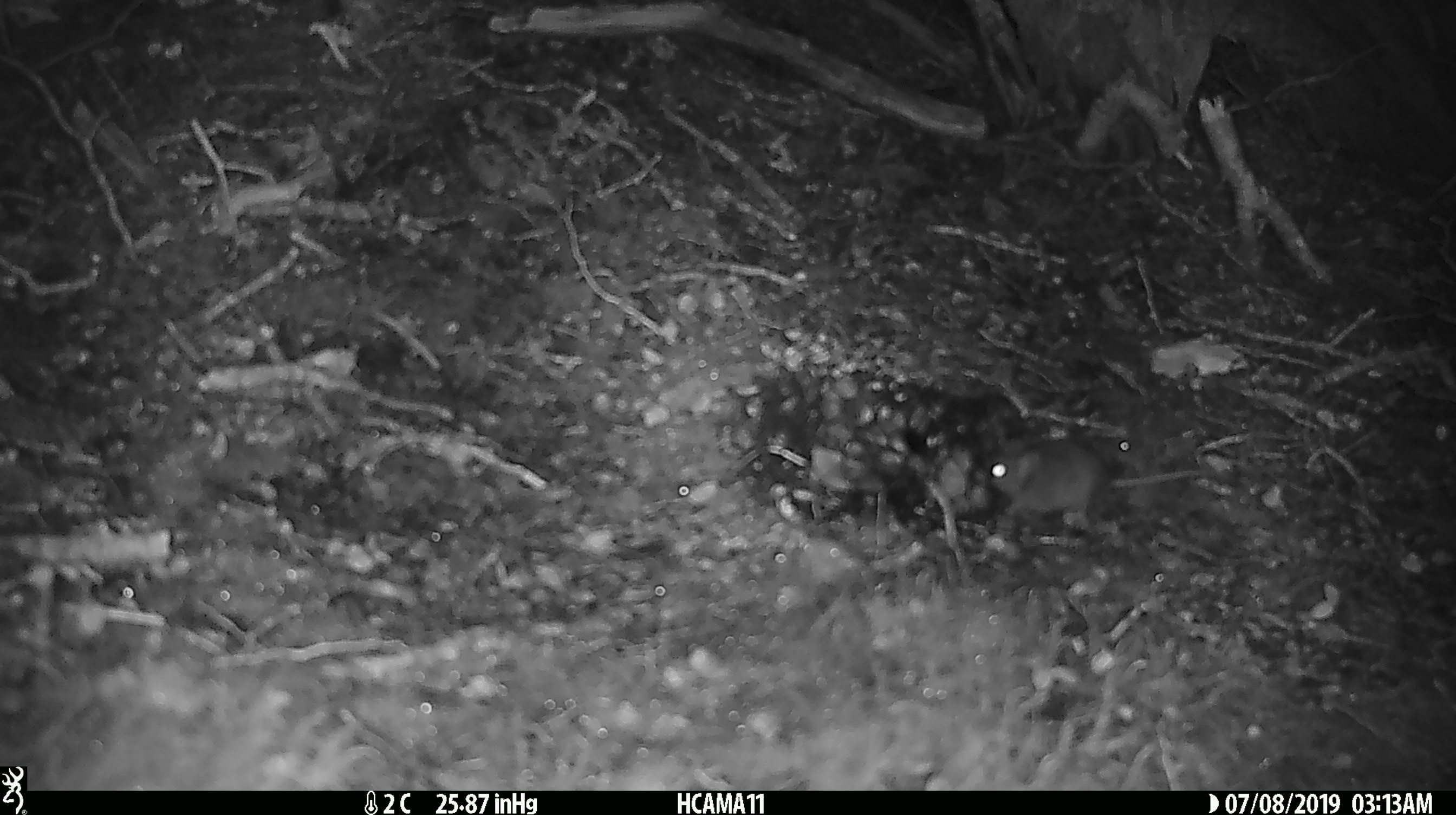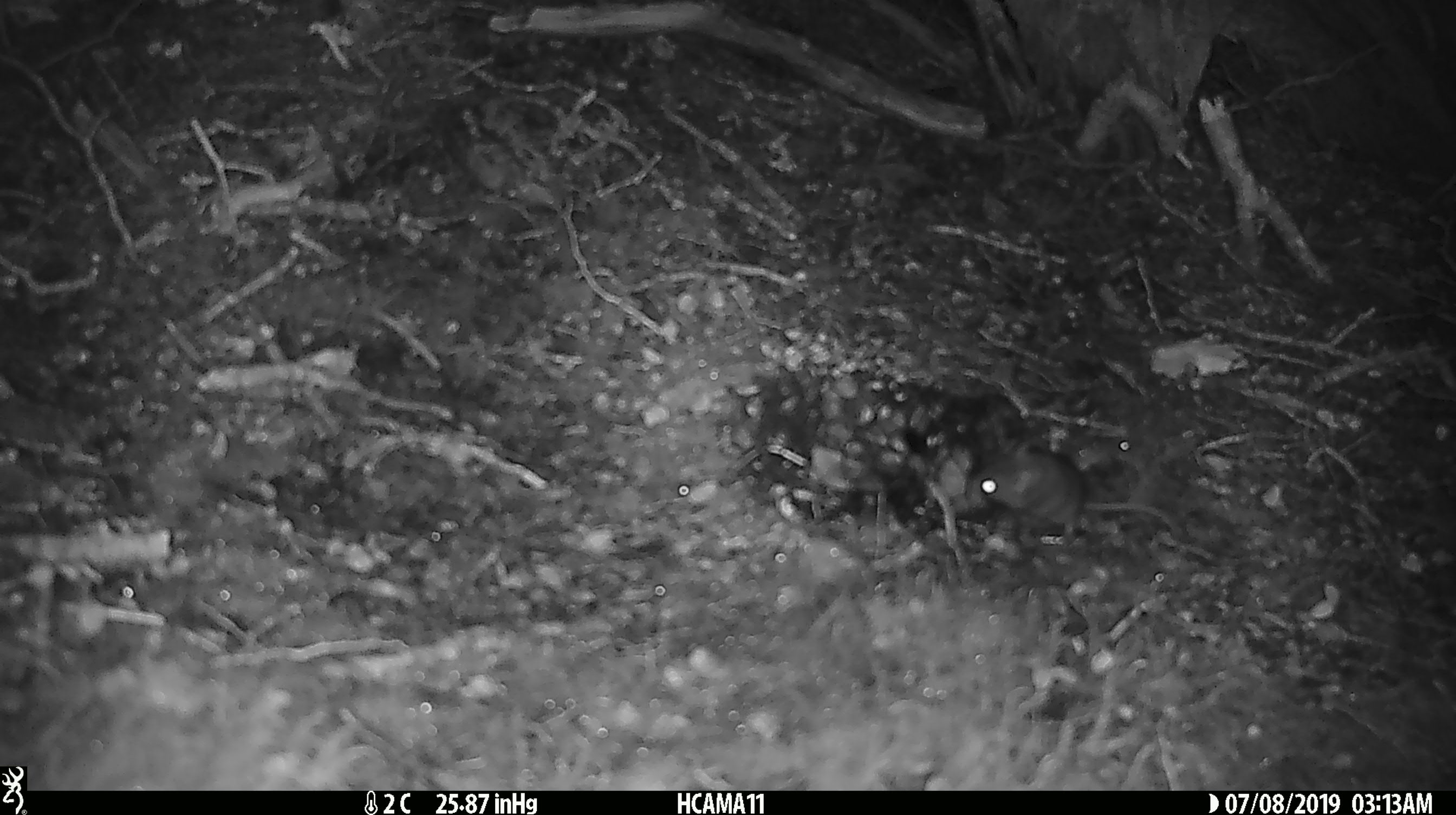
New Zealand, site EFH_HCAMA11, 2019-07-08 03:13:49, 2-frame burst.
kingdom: Animalia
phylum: Chordata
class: Mammalia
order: Rodentia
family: Muridae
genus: Mus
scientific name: Mus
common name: mouse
Mouse (Mus).